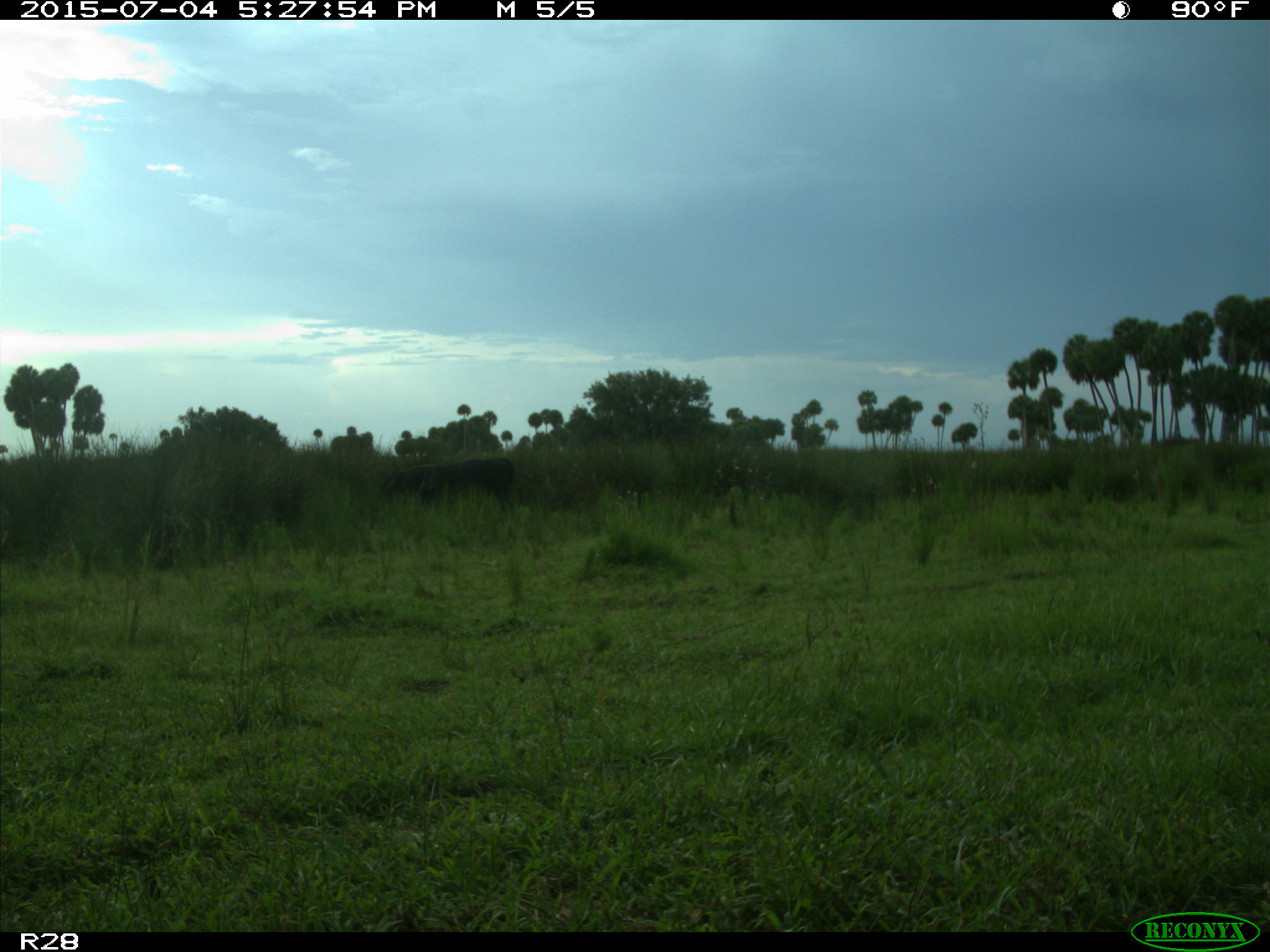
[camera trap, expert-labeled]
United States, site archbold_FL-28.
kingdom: Animalia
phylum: Chordata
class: Mammalia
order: Artiodactyla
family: Bovidae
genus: Bos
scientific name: Bos taurus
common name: domestic cow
Bos taurus (domestic cow).